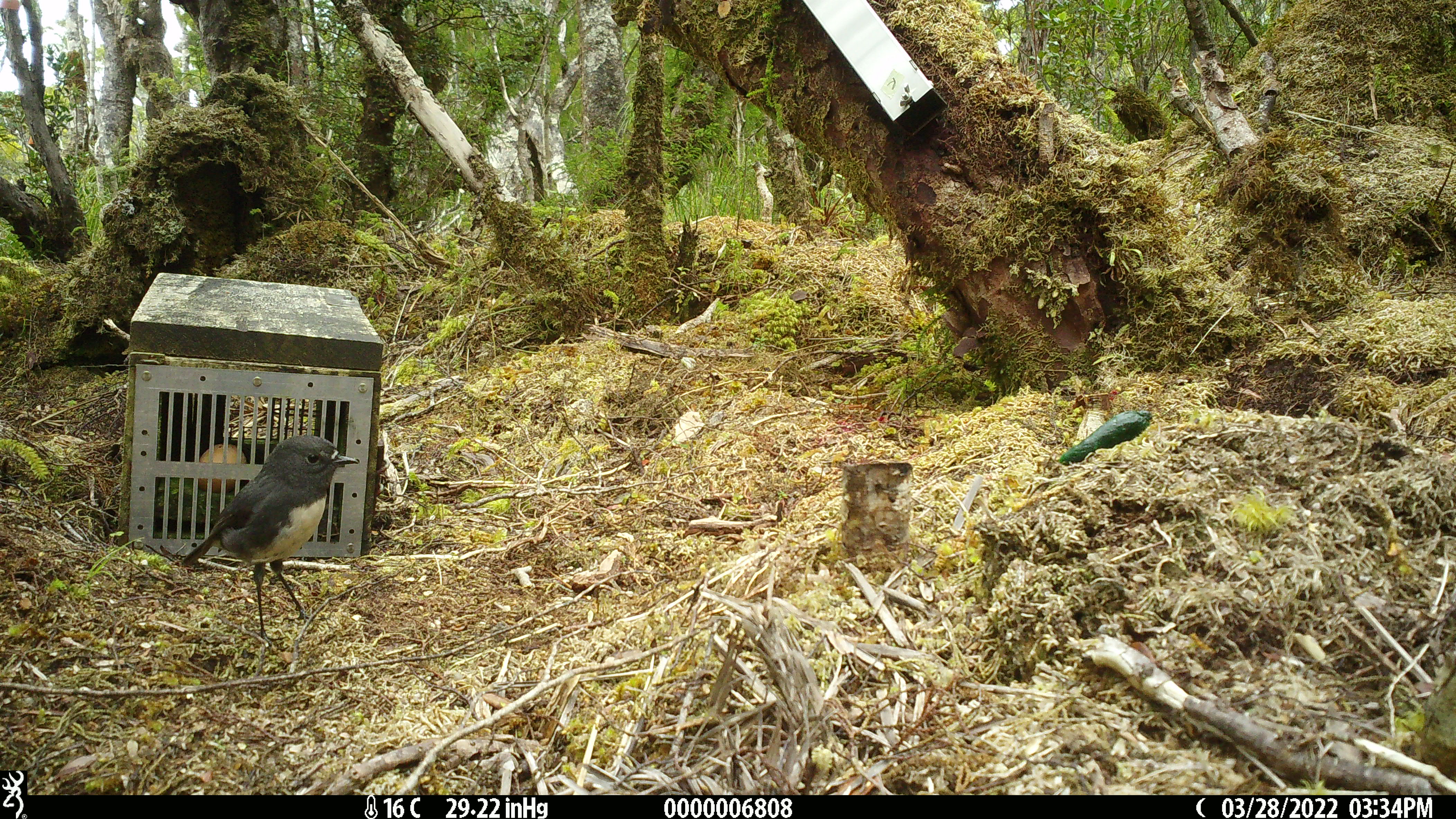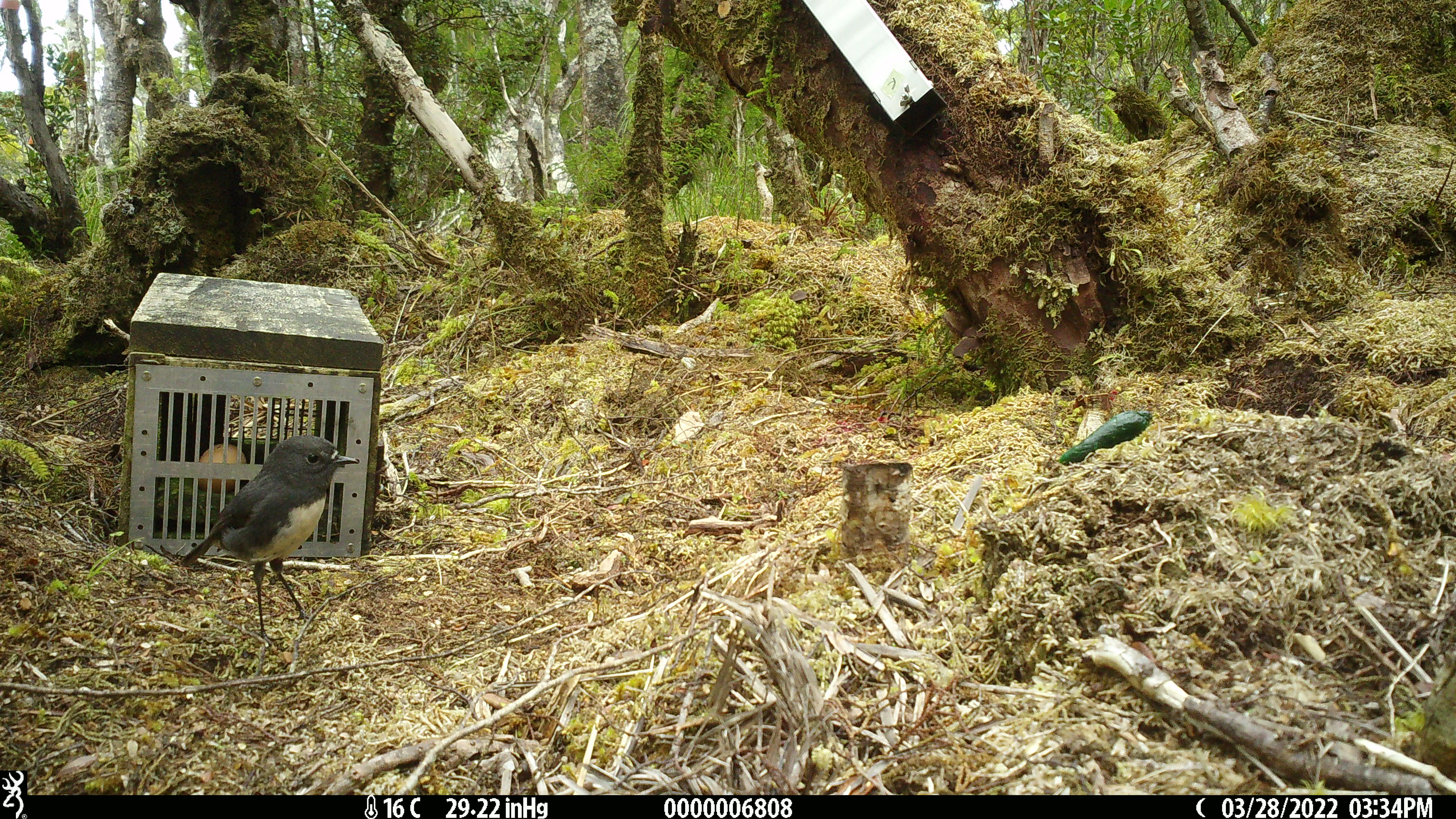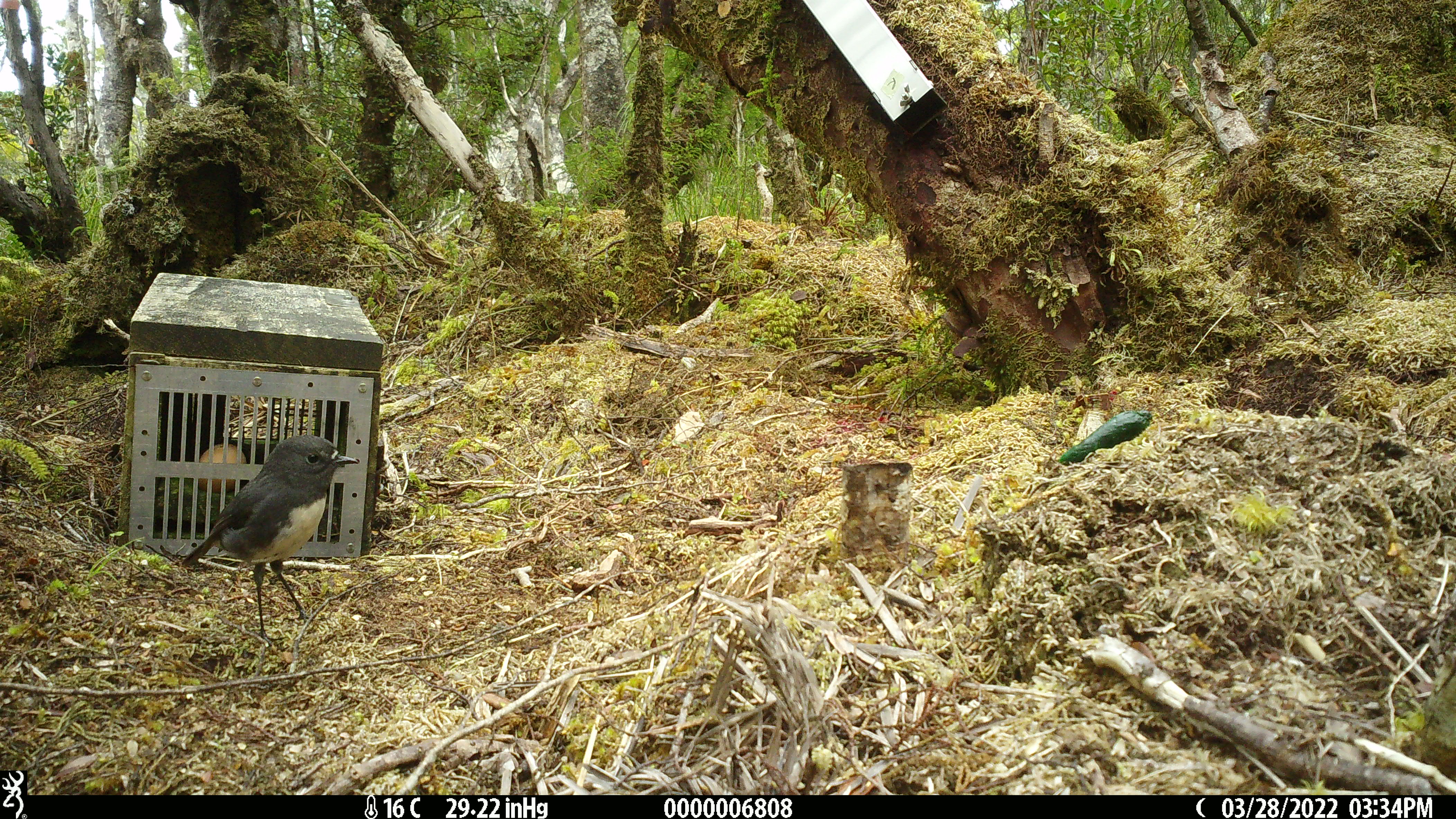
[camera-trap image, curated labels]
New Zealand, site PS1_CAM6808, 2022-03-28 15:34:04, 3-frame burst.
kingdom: Animalia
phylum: Chordata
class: Aves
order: Passeriformes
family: Petroicidae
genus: Petroica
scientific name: Petroica australis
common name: new zealand robin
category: robin